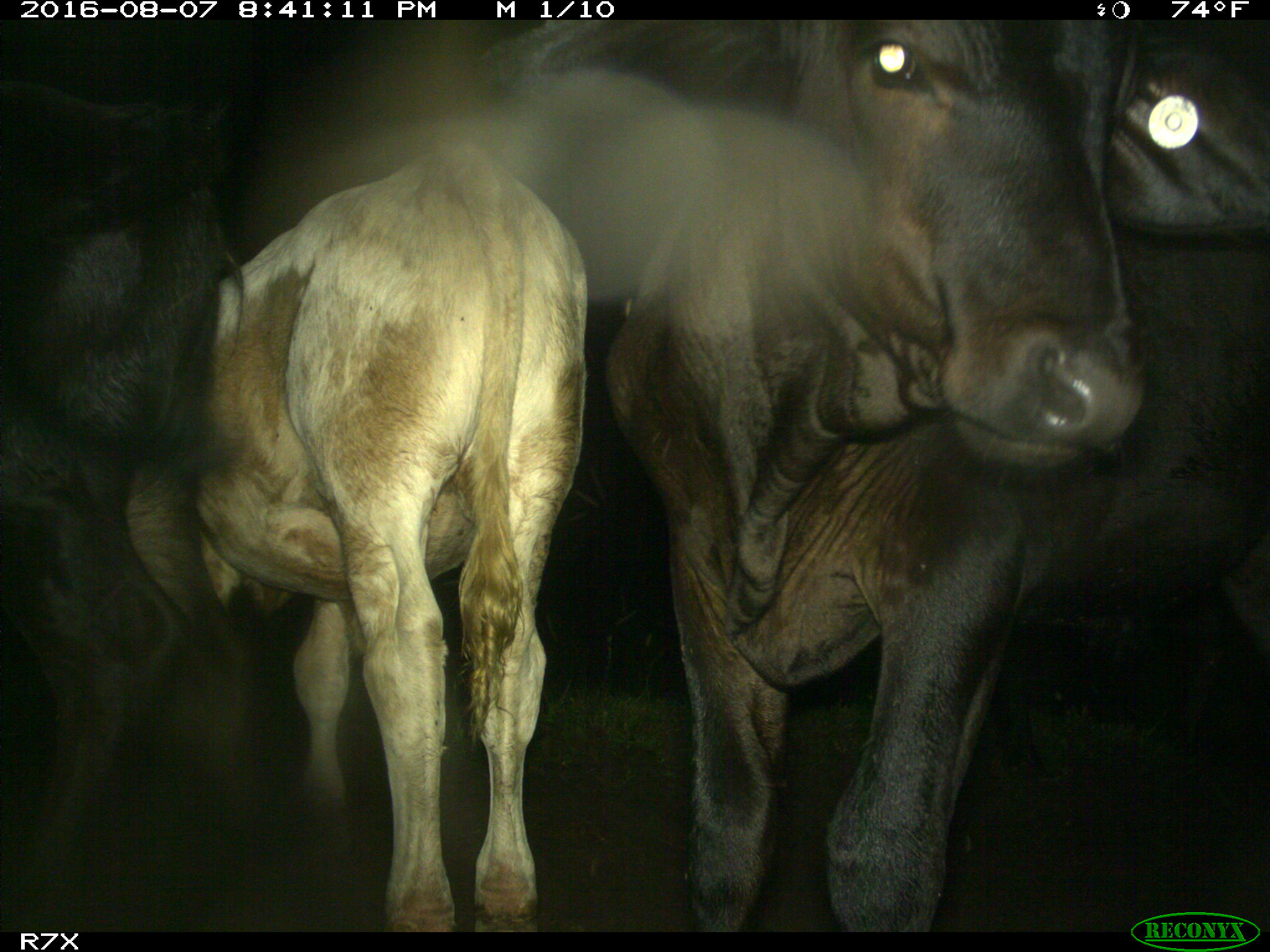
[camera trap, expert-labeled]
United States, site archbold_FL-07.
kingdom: Animalia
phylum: Chordata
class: Mammalia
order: Artiodactyla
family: Bovidae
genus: Bos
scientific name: Bos taurus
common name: domestic cow